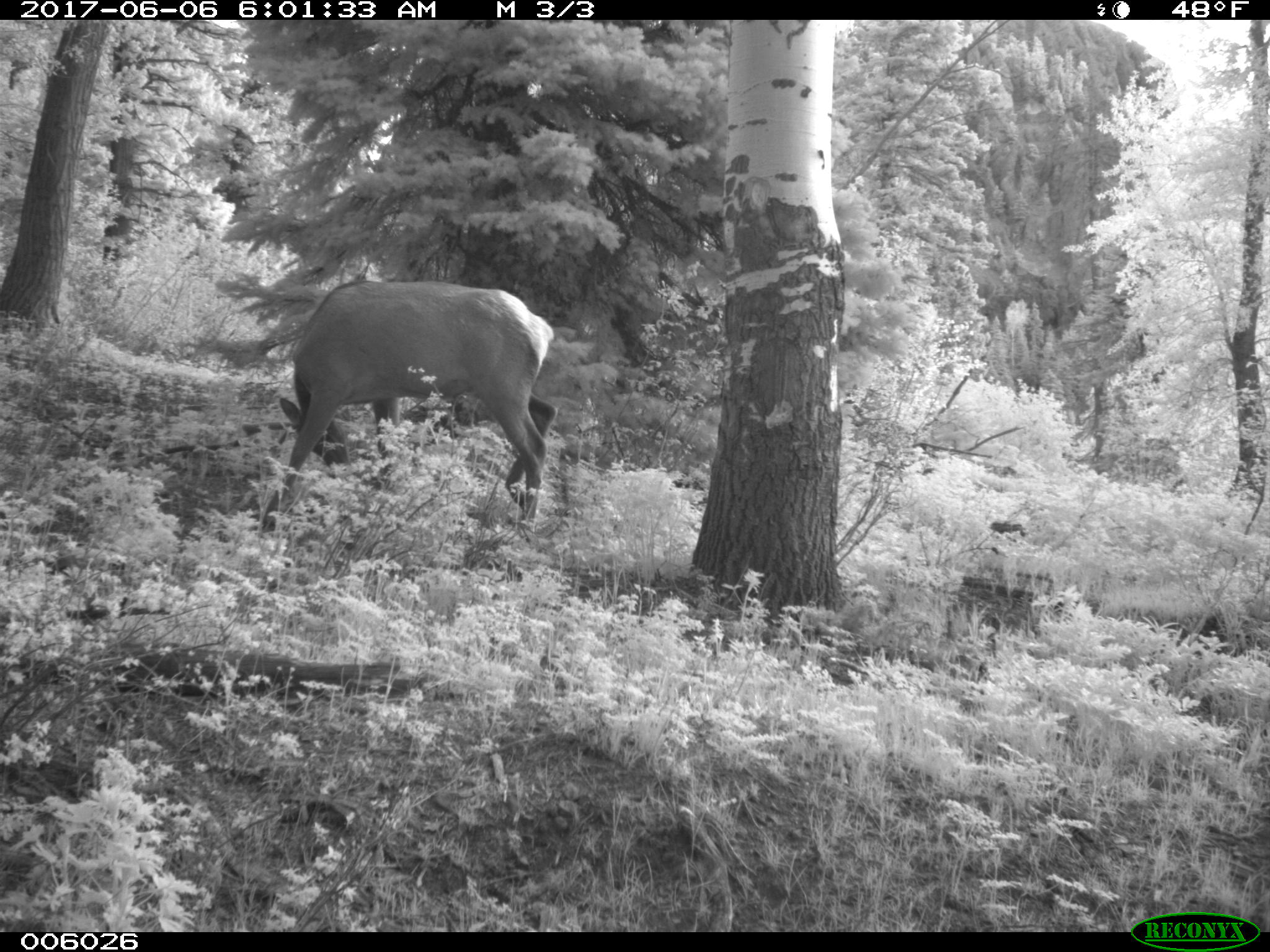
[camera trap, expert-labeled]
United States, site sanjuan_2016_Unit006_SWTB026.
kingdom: Animalia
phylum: Chordata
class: Mammalia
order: Artiodactyla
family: Cervidae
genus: Cervus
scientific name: Cervus elaphus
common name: red deer